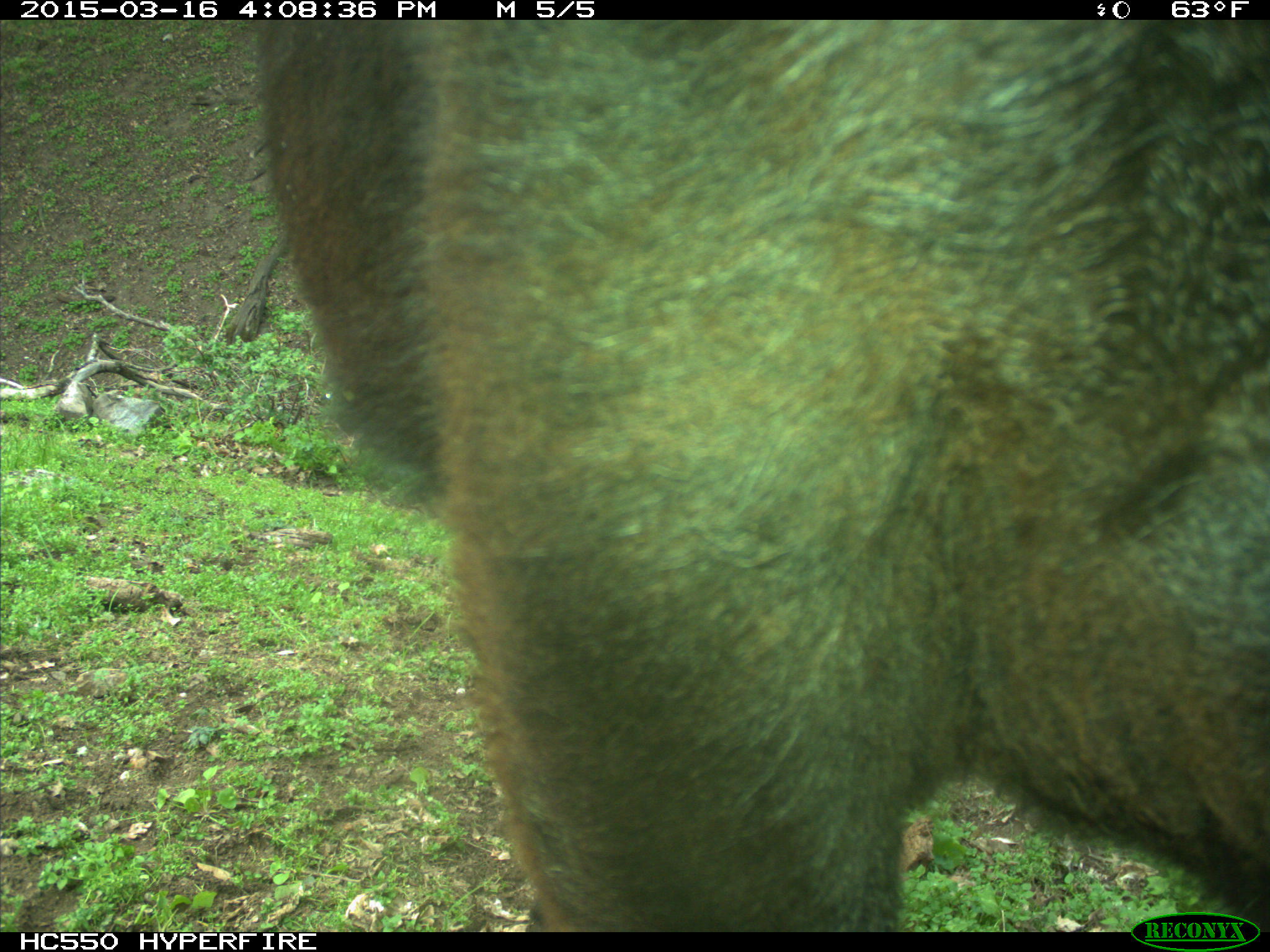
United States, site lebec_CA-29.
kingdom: Animalia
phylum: Chordata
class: Mammalia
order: Artiodactyla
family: Bovidae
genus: Bos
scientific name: Bos taurus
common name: domestic cow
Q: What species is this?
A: Bos taurus (domestic cow).